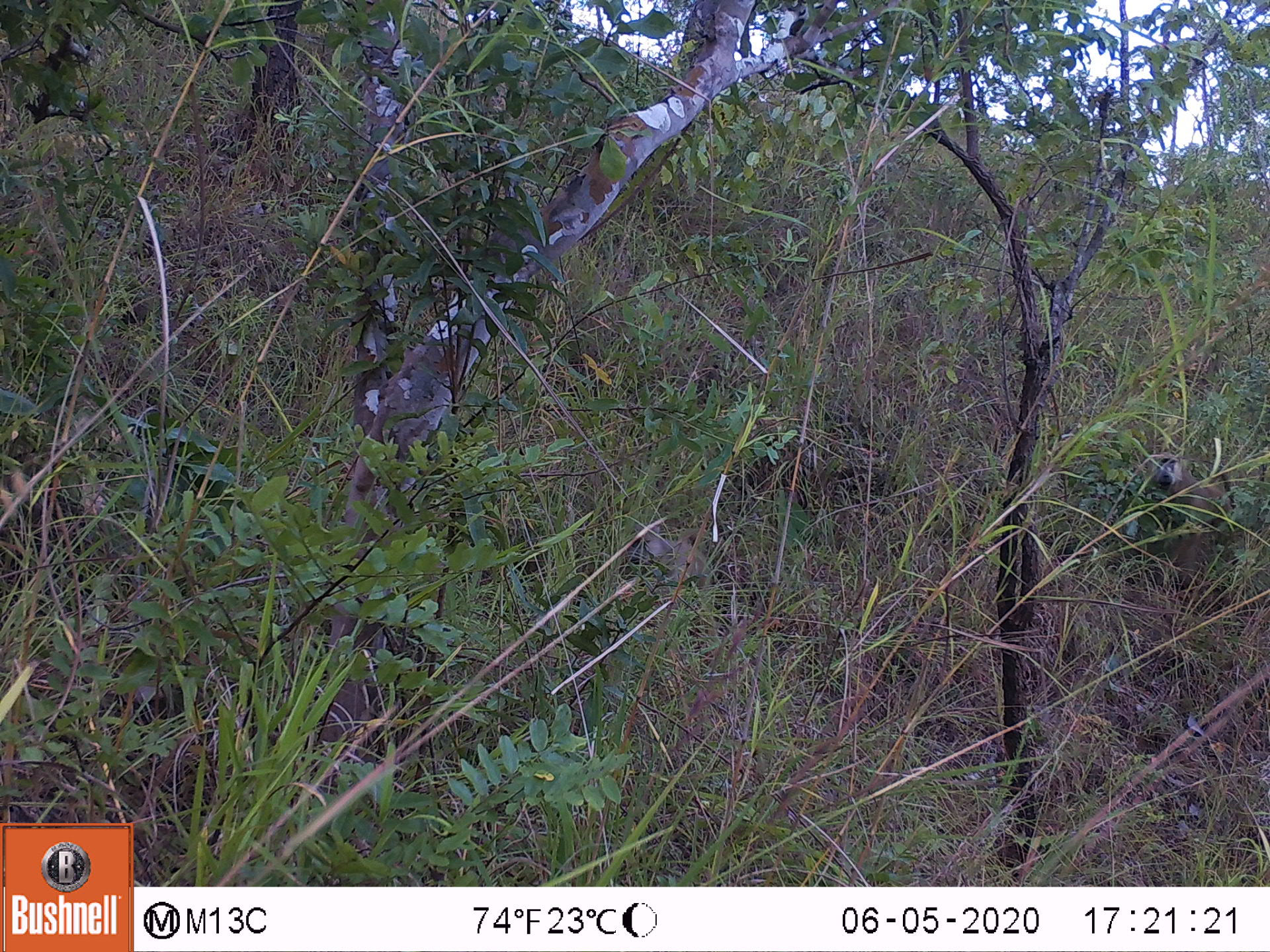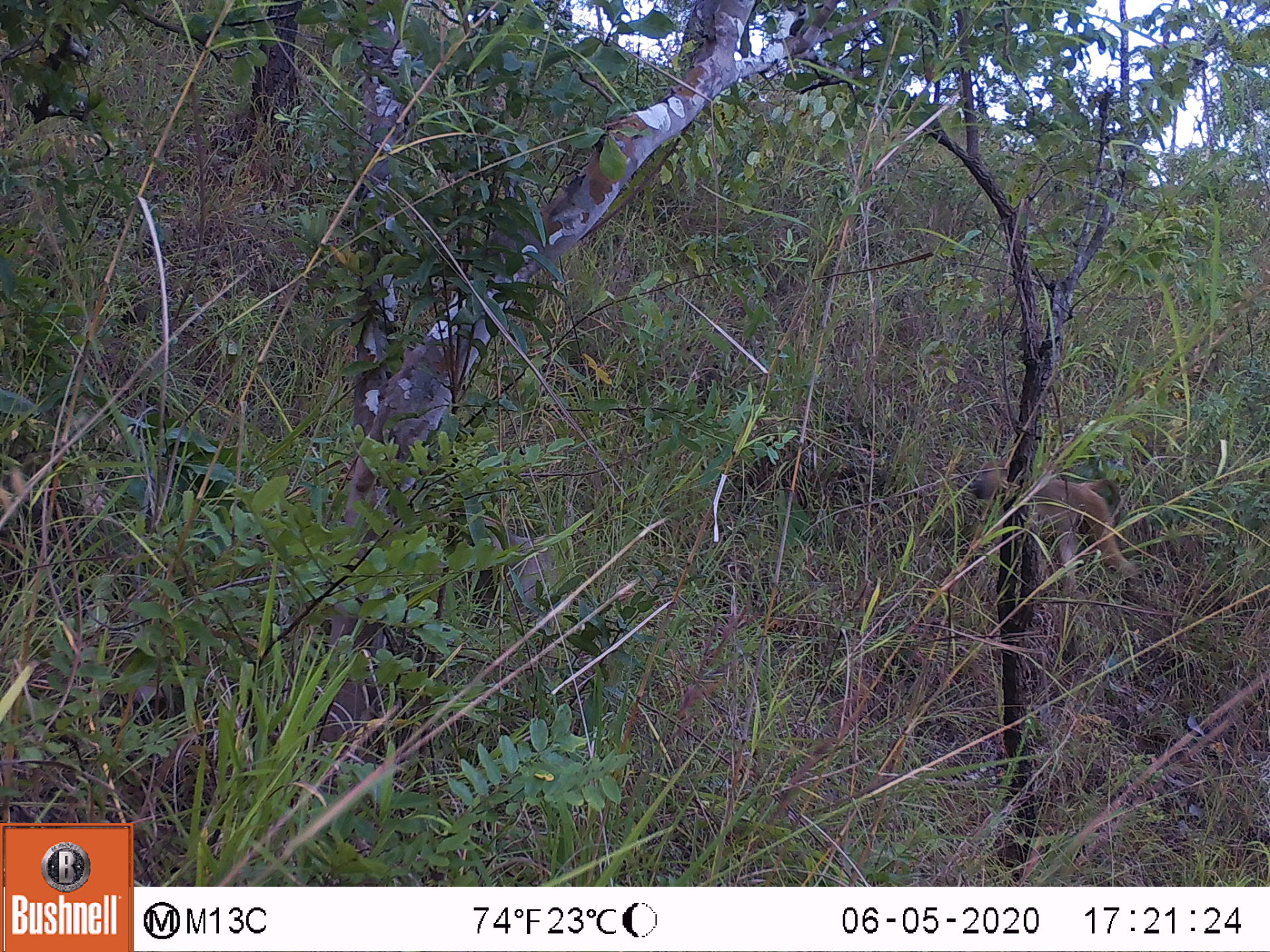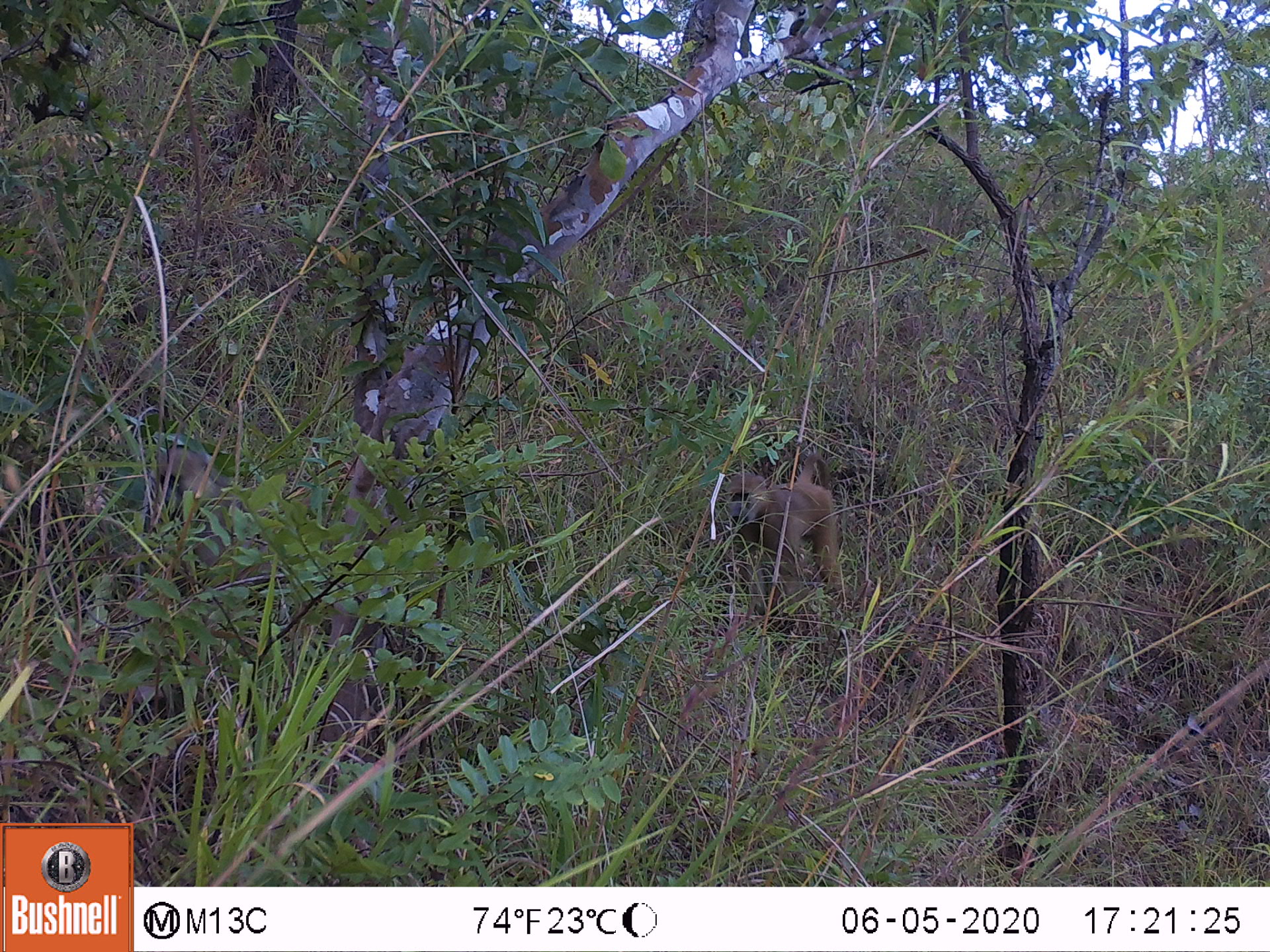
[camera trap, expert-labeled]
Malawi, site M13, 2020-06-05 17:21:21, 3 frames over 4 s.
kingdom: Animalia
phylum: Chordata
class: Mammalia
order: Primates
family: Cercopithecidae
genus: Papio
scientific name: Papio cynocephalus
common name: yellow baboon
Yellow baboon (Papio cynocephalus), count 1.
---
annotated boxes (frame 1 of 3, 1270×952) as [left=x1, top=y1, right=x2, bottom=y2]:
yellow baboon: [left=628, top=526, right=717, bottom=598]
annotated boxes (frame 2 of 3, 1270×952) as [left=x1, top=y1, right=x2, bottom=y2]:
yellow baboon: [left=972, top=460, right=1137, bottom=579]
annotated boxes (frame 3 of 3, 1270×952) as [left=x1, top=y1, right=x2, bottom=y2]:
yellow baboon: [left=728, top=451, right=841, bottom=604]; [left=149, top=442, right=222, bottom=532]